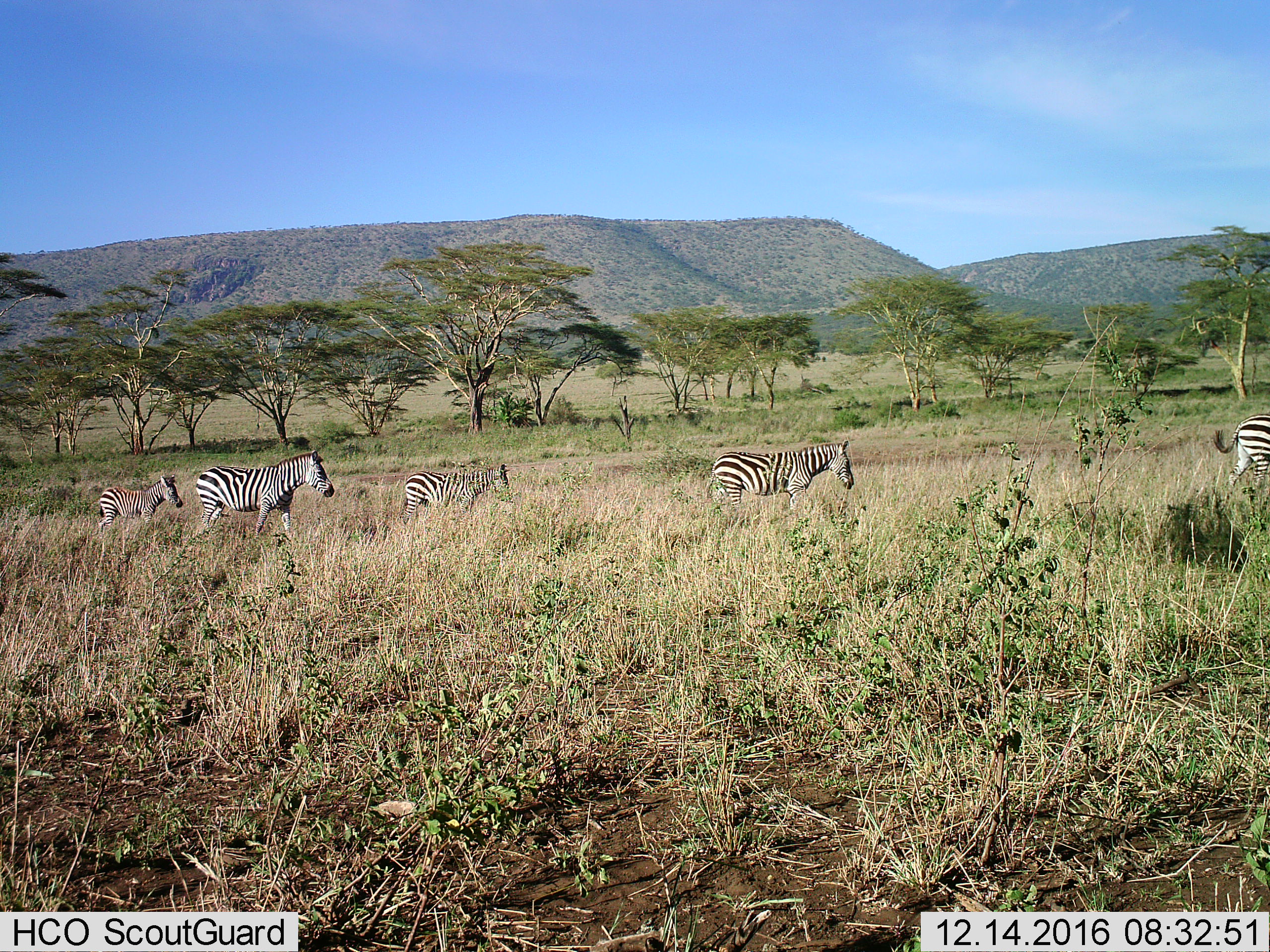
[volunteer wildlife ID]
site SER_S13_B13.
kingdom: Animalia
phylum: Chordata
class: Mammalia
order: Perissodactyla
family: Equidae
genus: Equus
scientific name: Equus quagga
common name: plains zebra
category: zebraplains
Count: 5.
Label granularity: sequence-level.